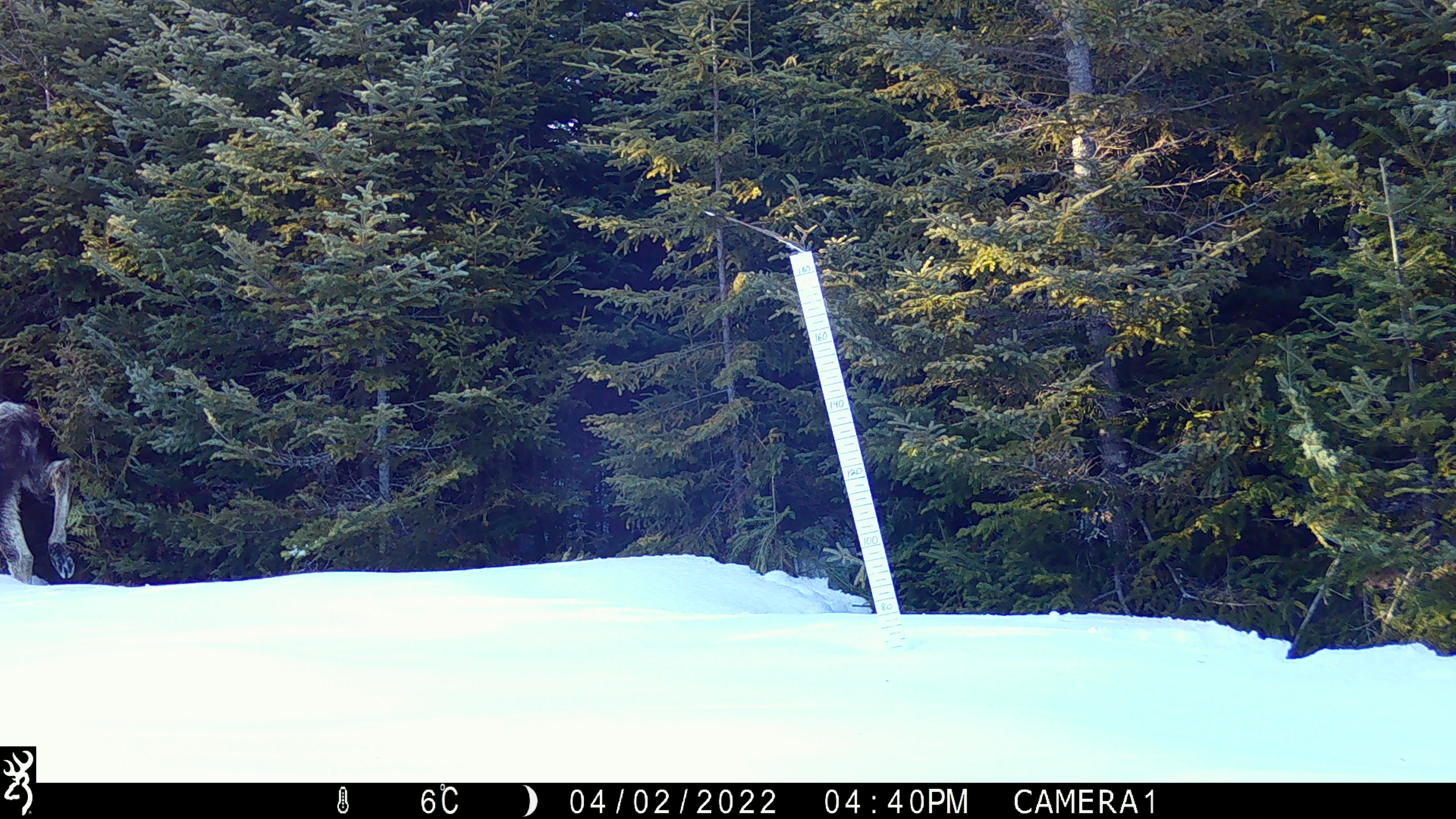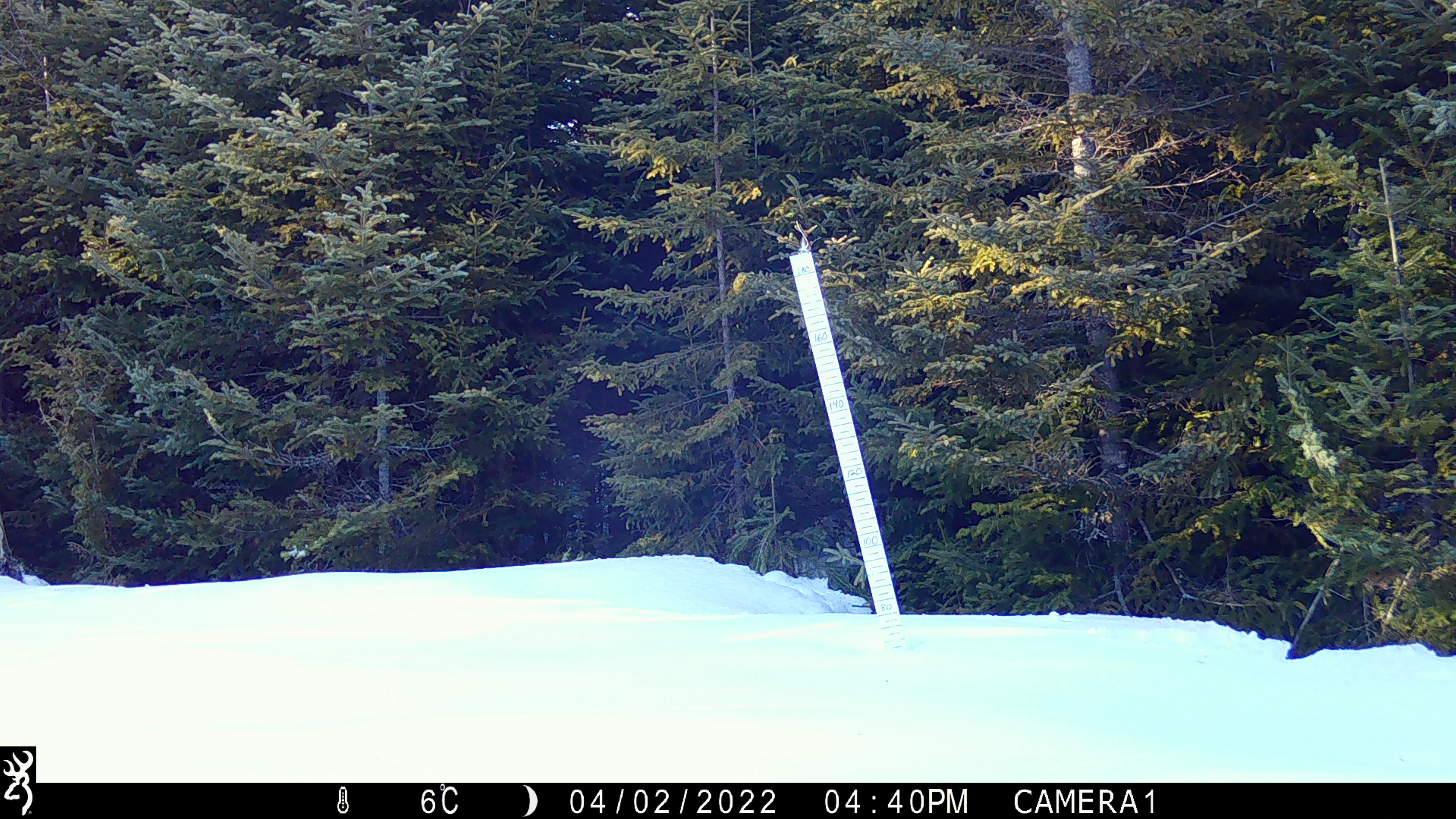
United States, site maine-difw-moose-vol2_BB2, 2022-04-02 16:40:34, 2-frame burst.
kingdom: Animalia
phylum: Chordata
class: Mammalia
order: Artiodactyla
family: Cervidae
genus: Alces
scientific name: Alces alces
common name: moose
Moose (Alces alces).